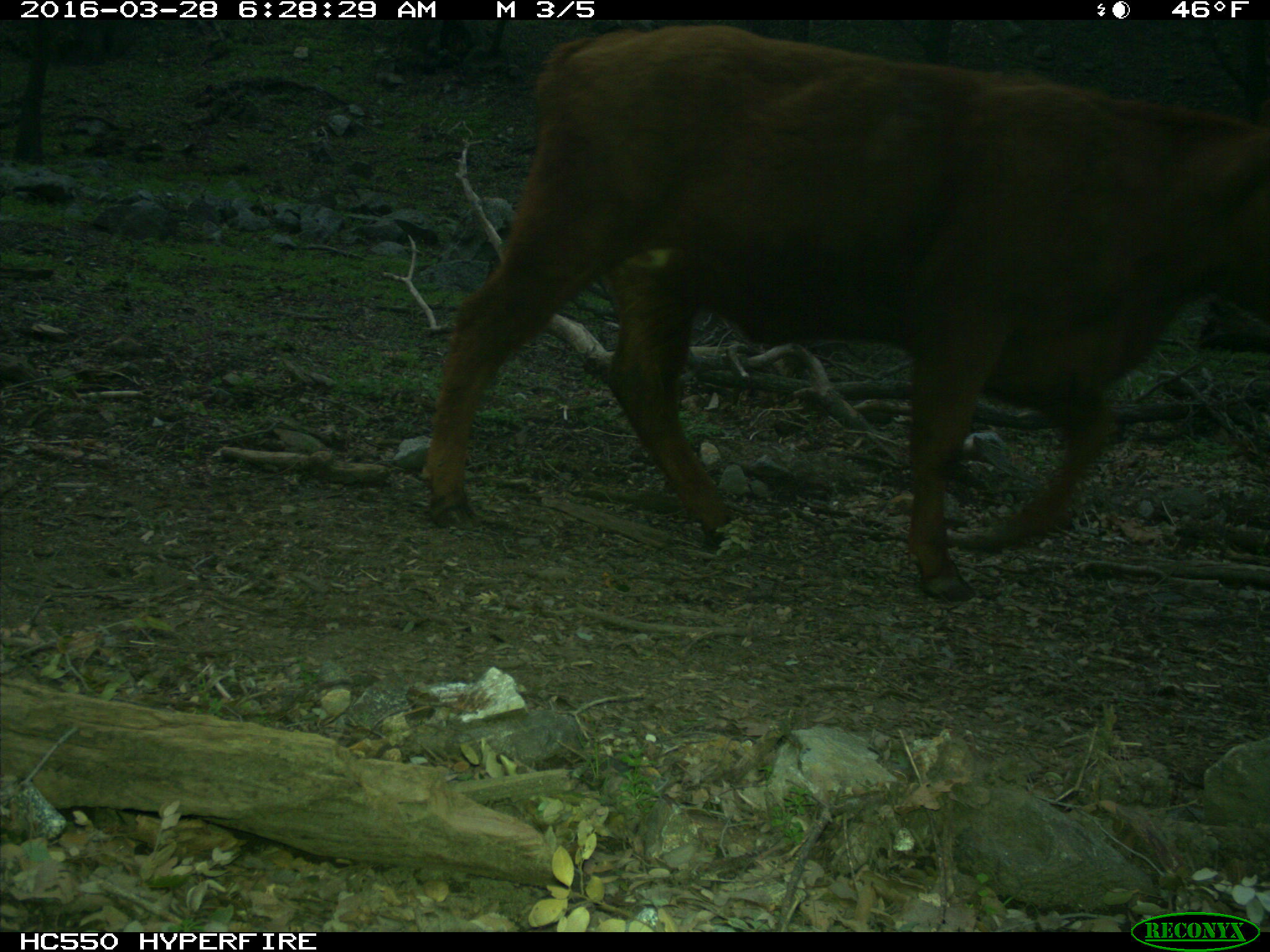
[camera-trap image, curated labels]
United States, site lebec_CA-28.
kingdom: Animalia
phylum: Chordata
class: Mammalia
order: Artiodactyla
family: Bovidae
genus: Bos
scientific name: Bos taurus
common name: domestic cow